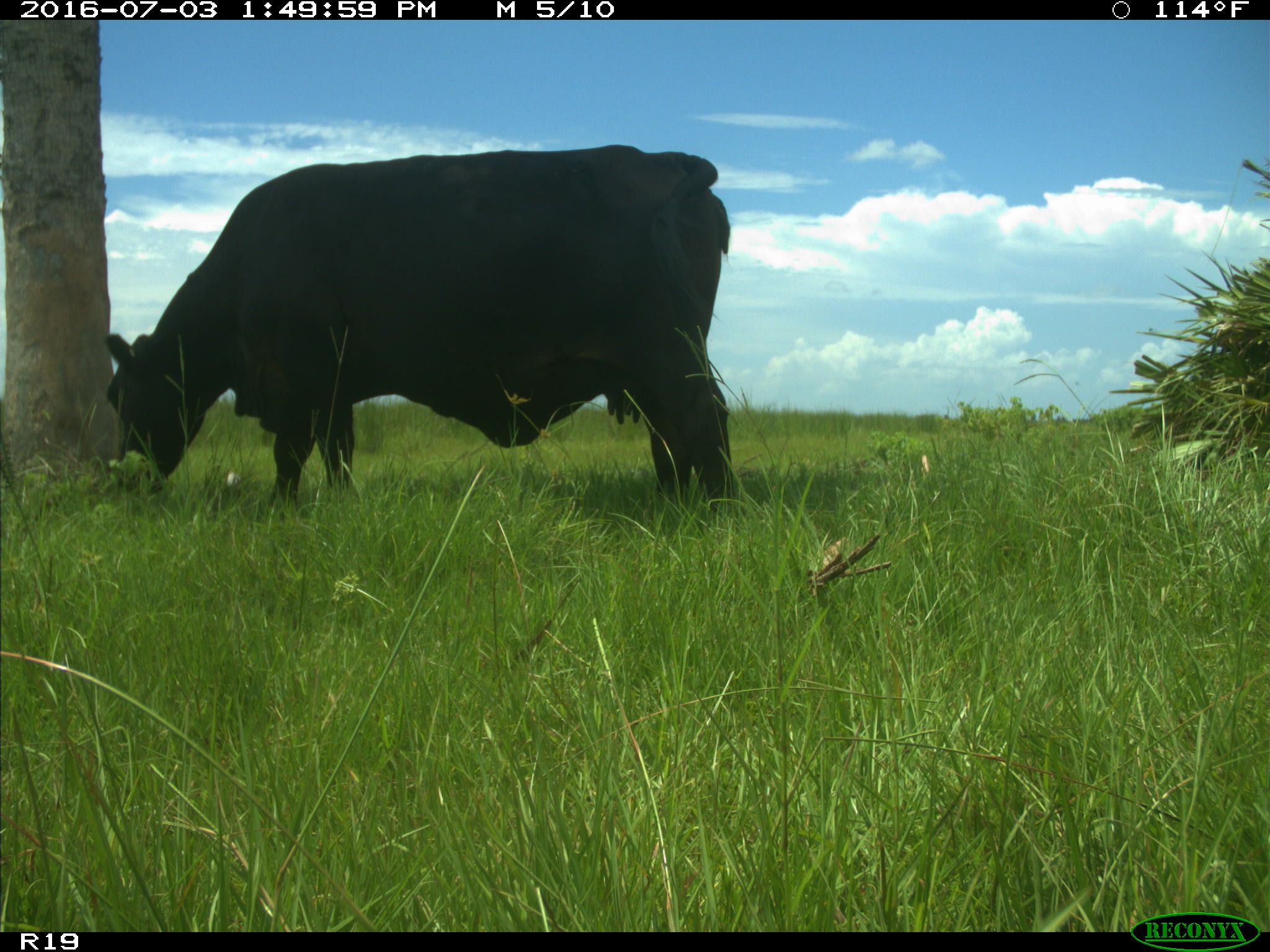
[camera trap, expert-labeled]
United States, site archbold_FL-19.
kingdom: Animalia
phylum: Chordata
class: Mammalia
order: Artiodactyla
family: Bovidae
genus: Bos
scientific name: Bos taurus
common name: domestic cow